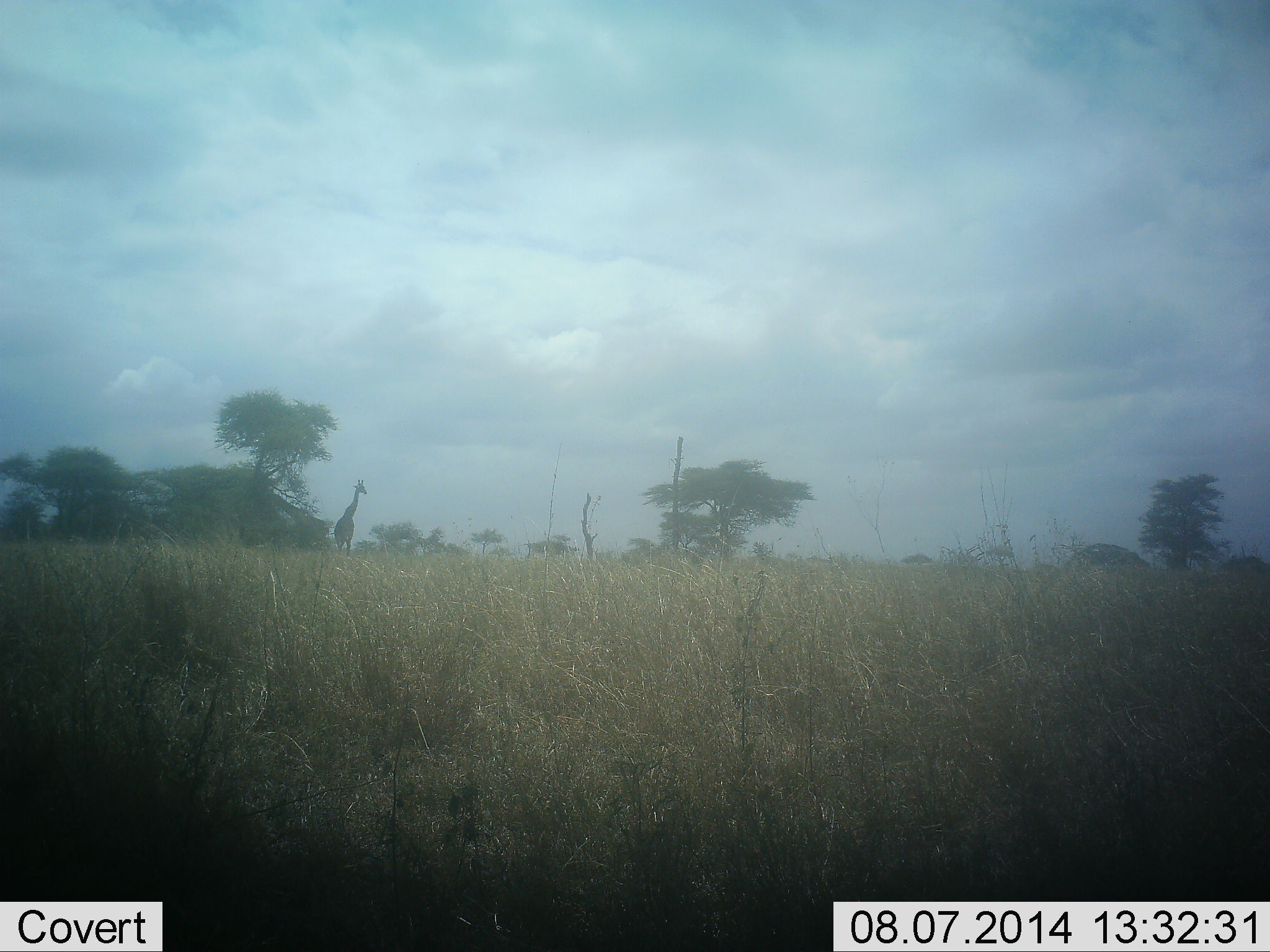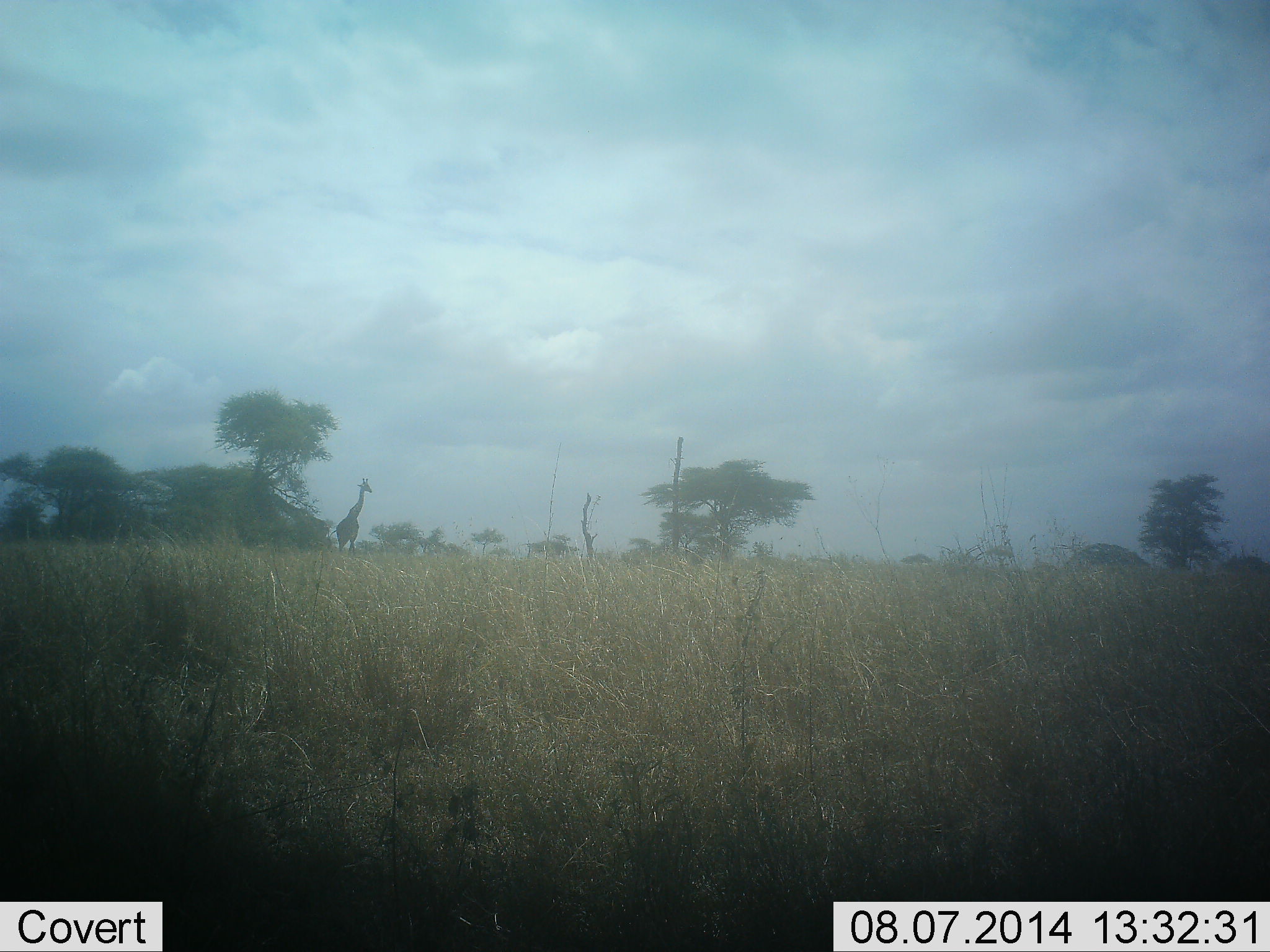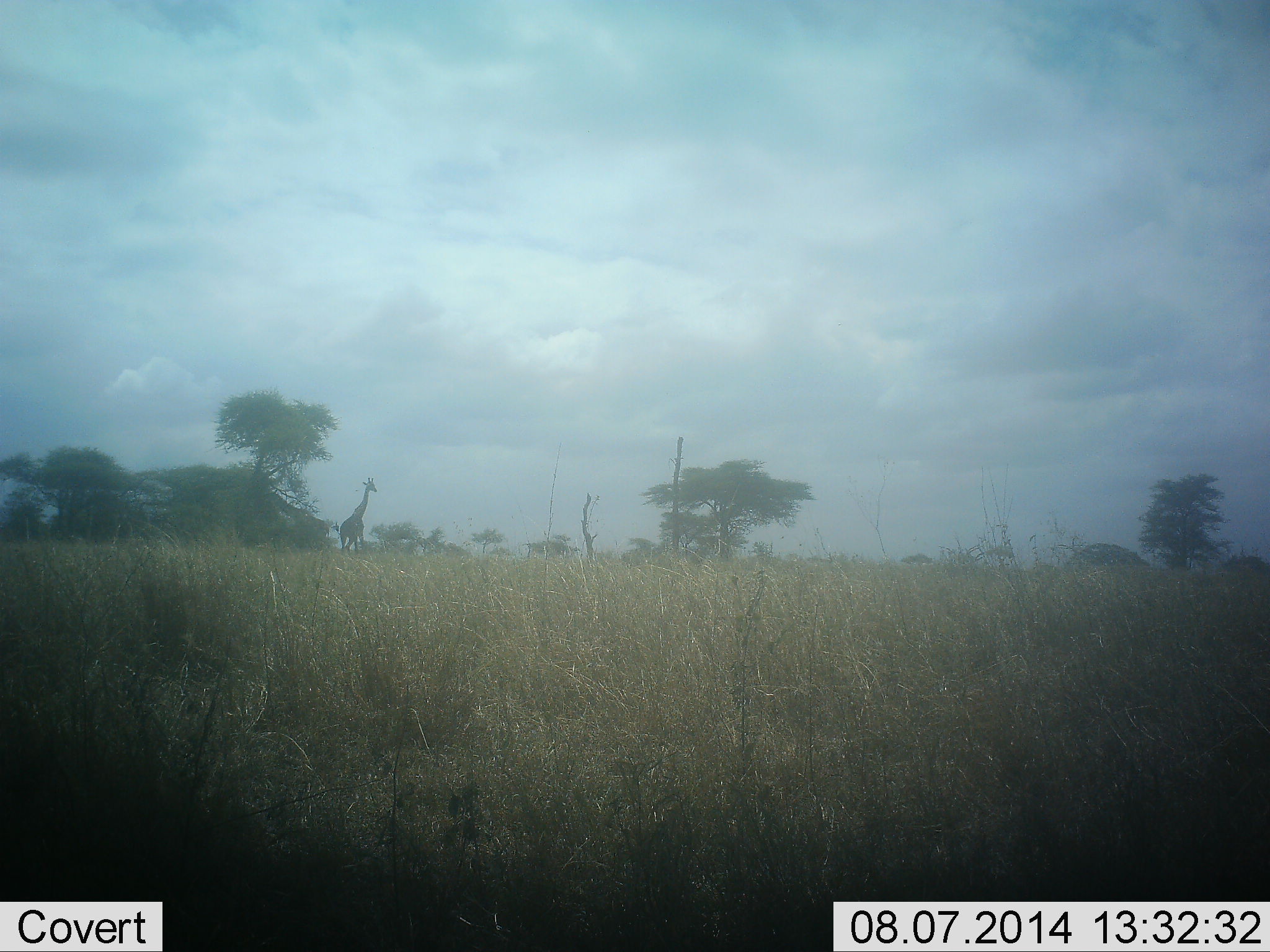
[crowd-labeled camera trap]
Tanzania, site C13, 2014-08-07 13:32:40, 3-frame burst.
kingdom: Animalia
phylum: Chordata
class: Mammalia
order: Artiodactyla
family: Giraffidae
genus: Giraffa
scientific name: Giraffa camelopardalis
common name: giraffe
Giraffe (Giraffa camelopardalis), count 1. Behavior (volunteer vote fractions): standing 20%, resting 0%, moving 80%, interacting 0%. Young present (vote fraction): 0%. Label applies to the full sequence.